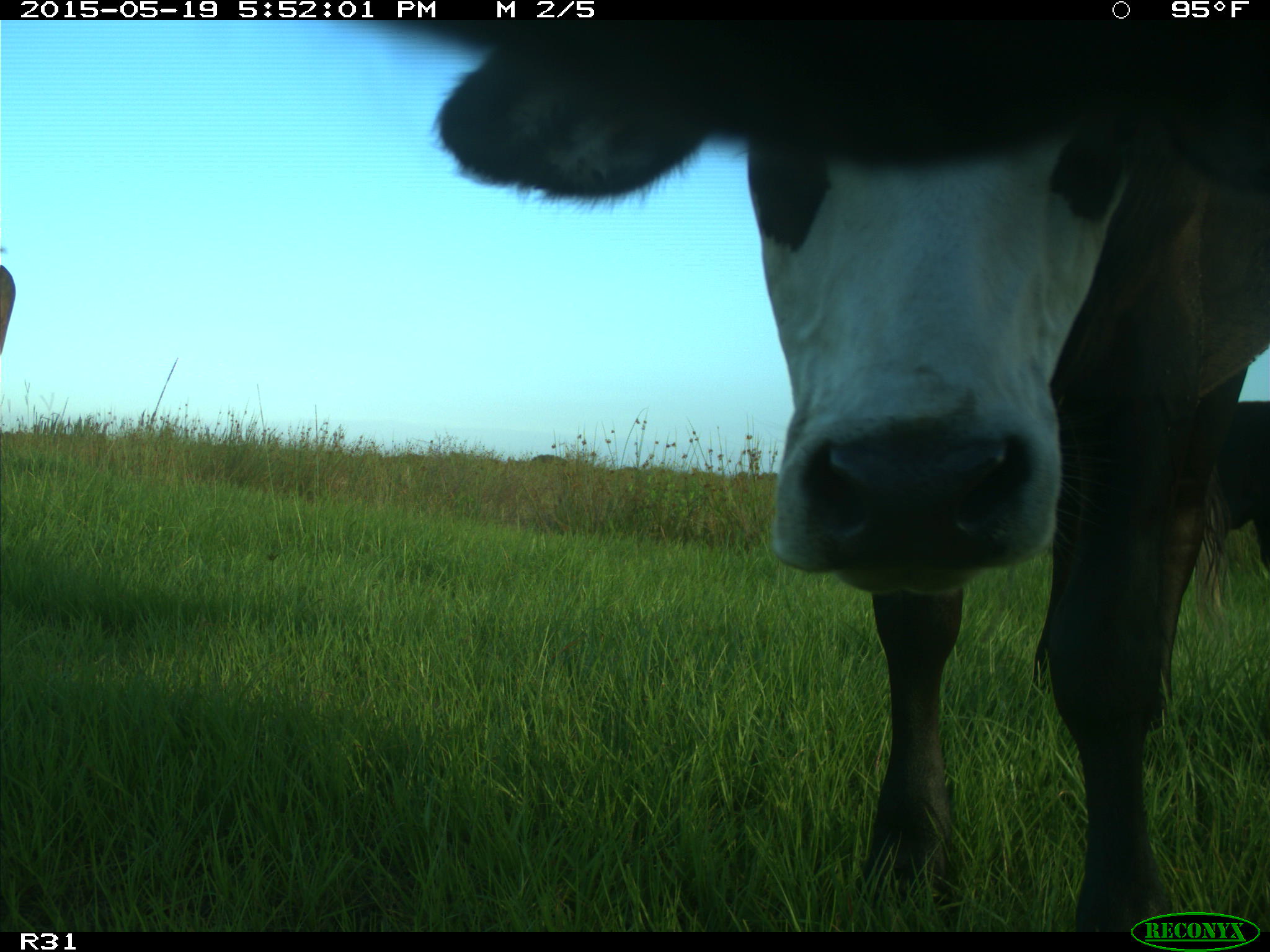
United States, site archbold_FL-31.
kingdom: Animalia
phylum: Chordata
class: Mammalia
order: Artiodactyla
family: Bovidae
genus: Bos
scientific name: Bos taurus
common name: domestic cow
Bos taurus (domestic cow).